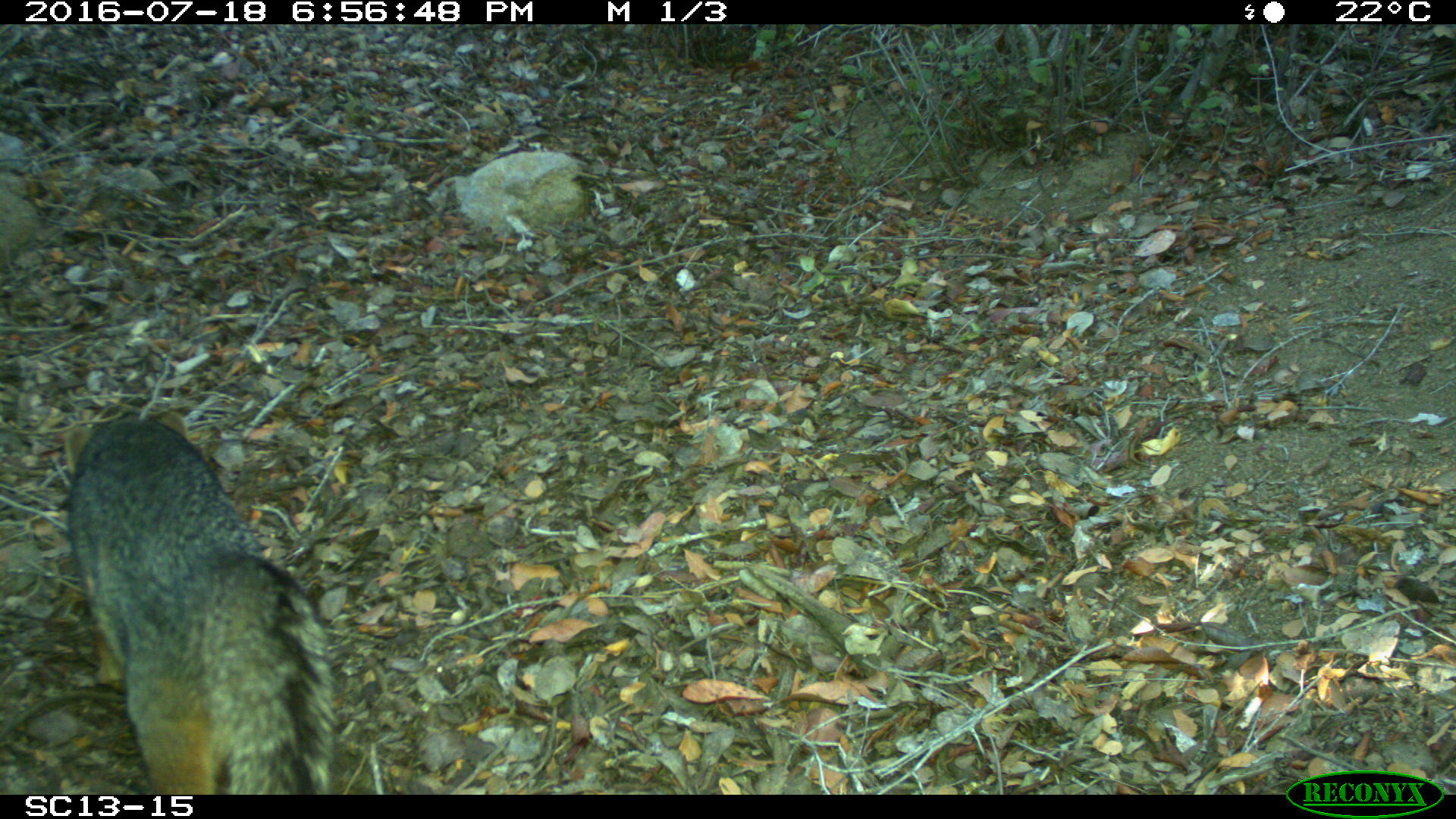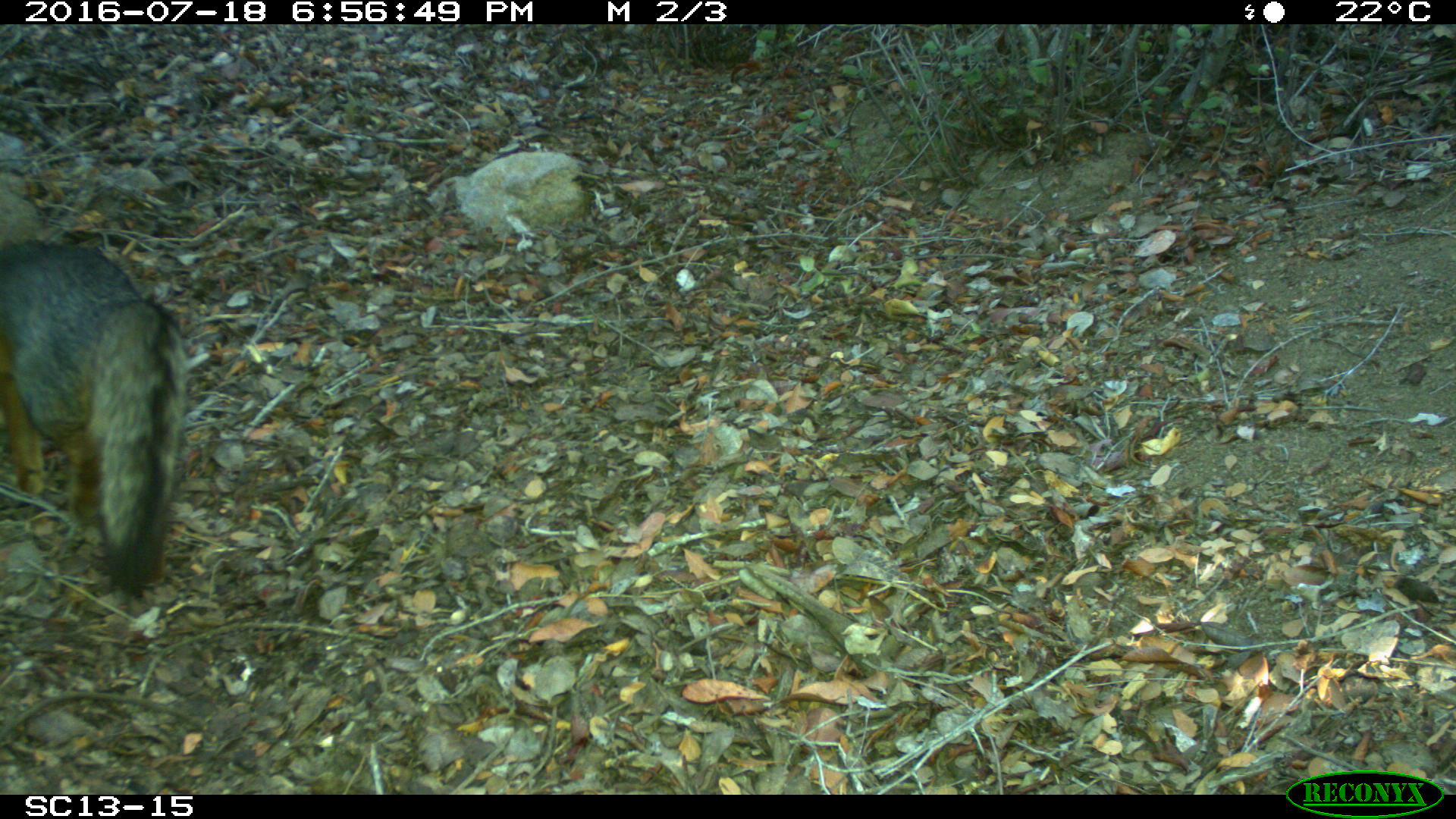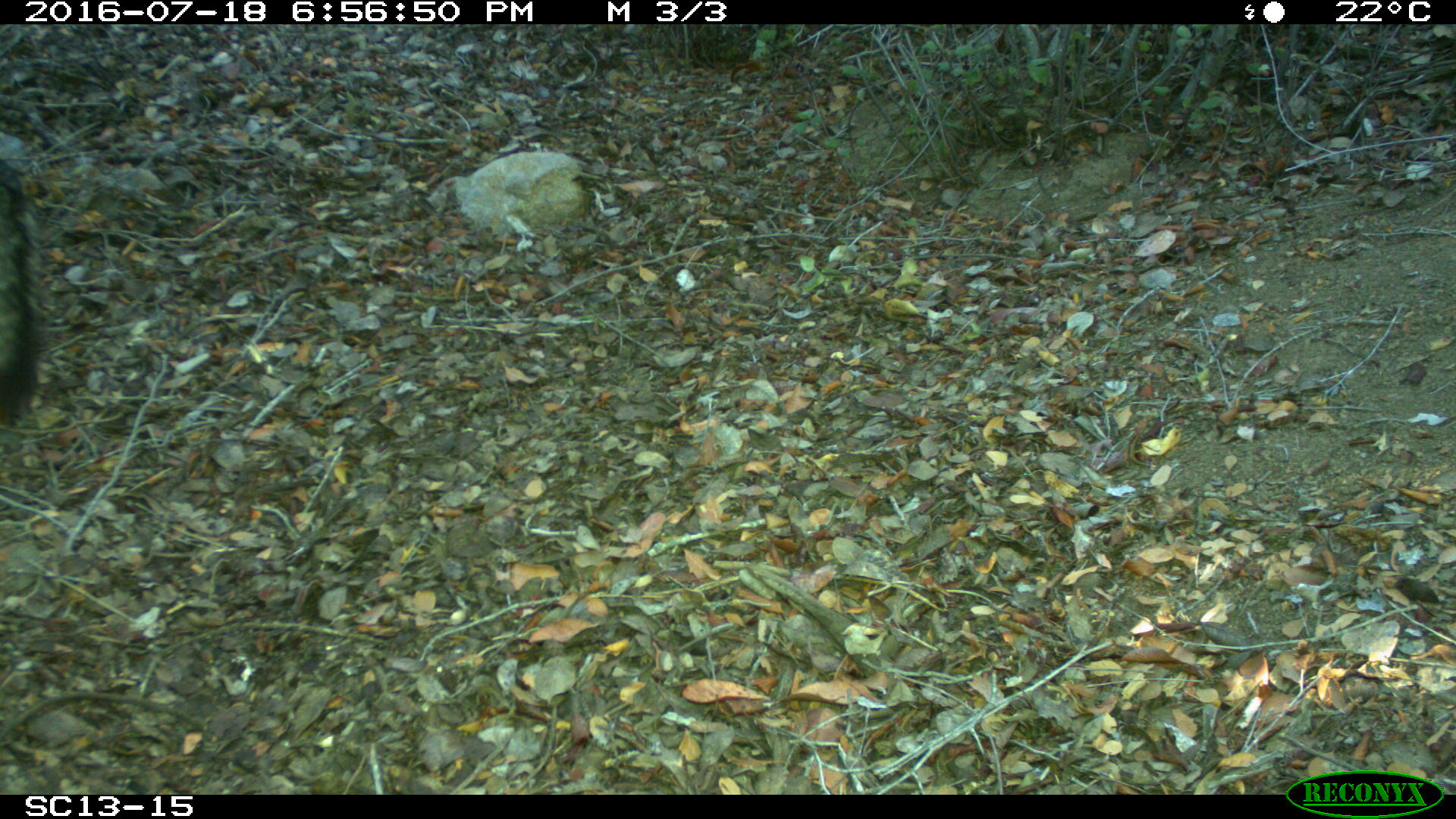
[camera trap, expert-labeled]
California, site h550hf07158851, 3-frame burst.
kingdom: Animalia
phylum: Chordata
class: Mammalia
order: Carnivora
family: Canidae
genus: Urocyon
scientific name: Urocyon littoralis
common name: island fox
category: fox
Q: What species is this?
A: Fox (island fox) (Urocyon littoralis).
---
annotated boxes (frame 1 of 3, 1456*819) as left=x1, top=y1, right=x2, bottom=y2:
fox: left=64, top=409, right=335, bottom=795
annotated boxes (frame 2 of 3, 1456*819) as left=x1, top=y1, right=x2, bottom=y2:
fox: left=0, top=240, right=189, bottom=601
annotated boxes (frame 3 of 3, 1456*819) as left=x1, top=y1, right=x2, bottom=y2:
fox: left=0, top=158, right=44, bottom=430